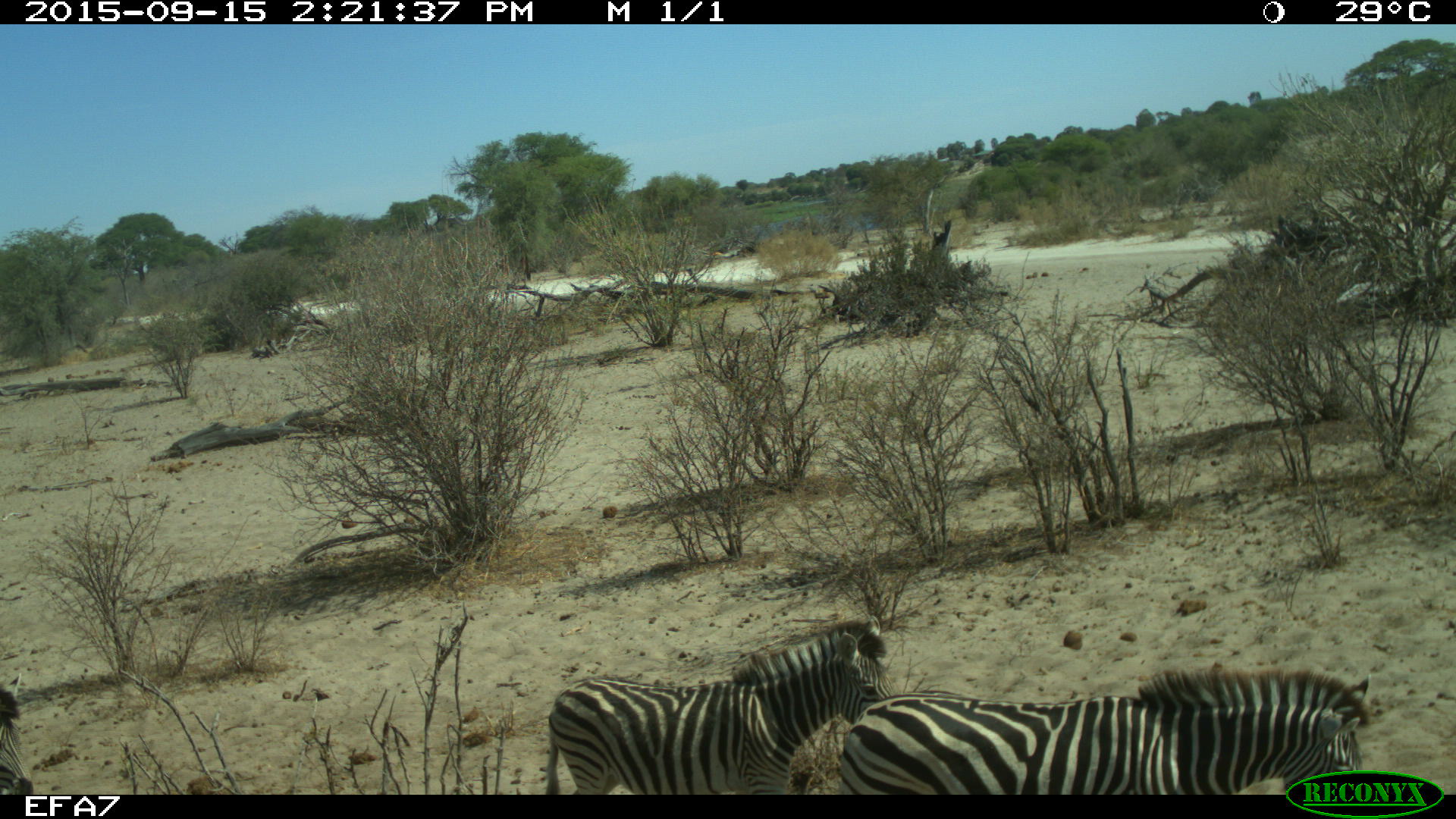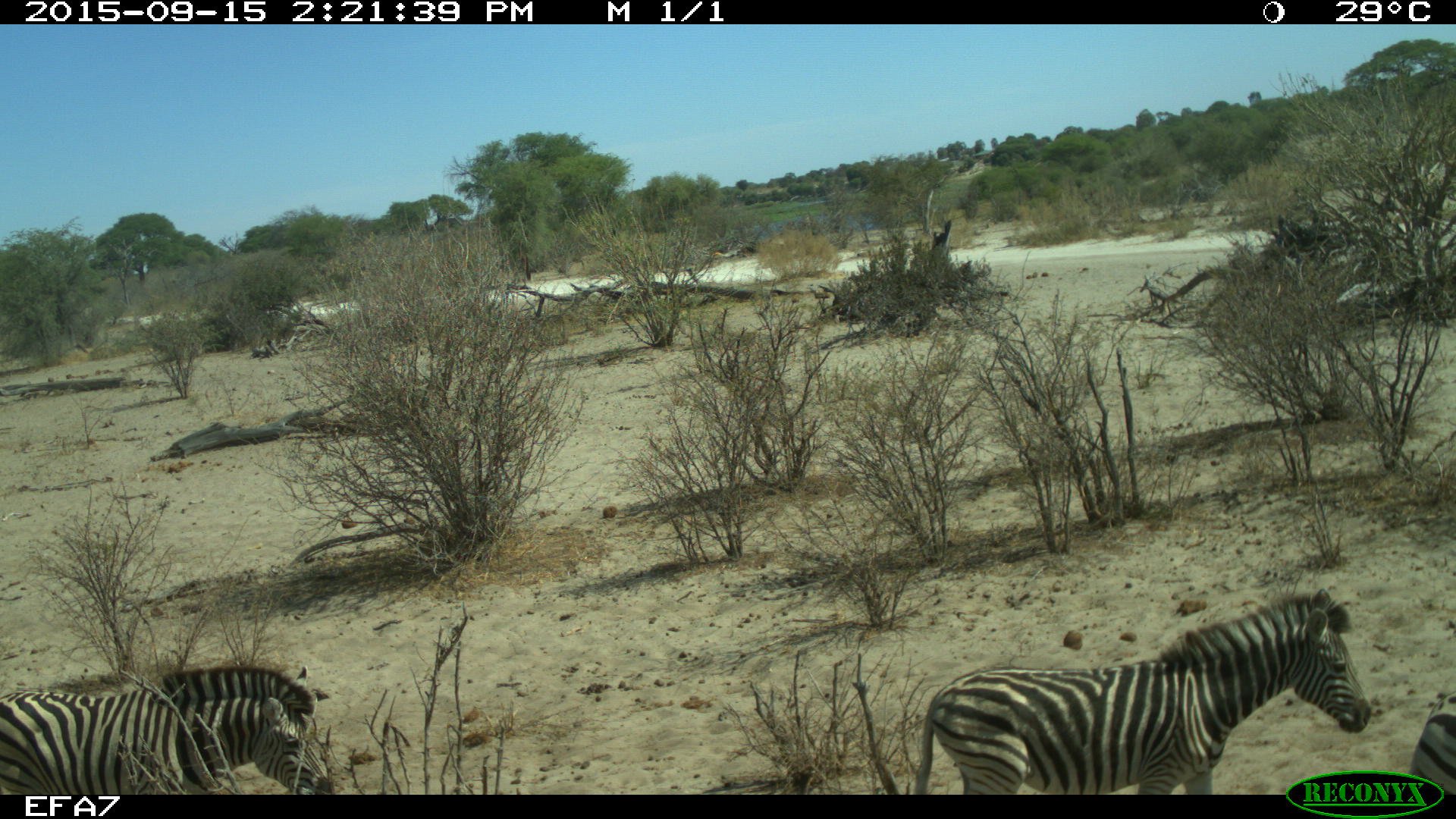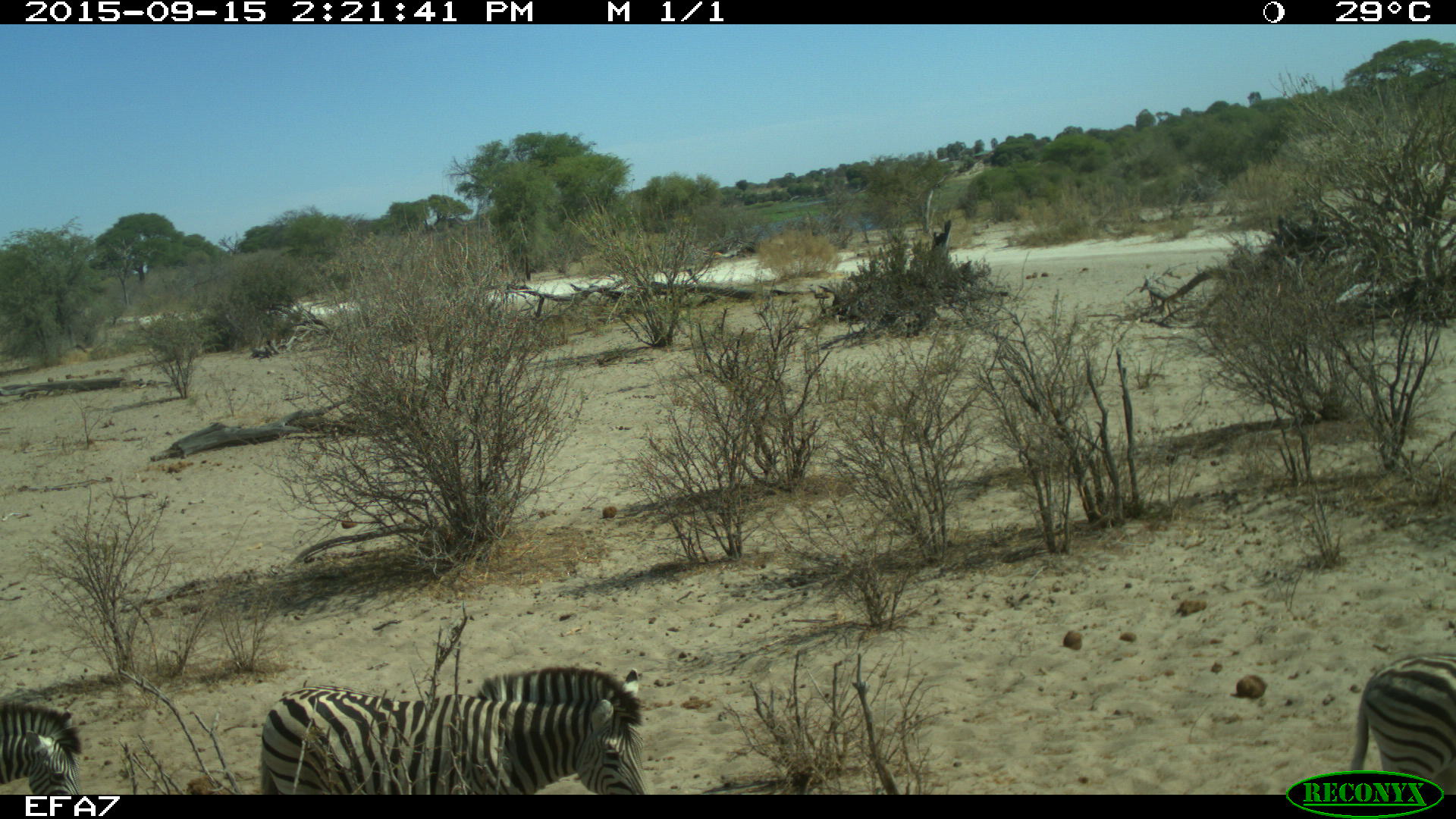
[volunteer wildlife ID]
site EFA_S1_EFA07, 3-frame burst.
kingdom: Animalia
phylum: Chordata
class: Mammalia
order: Perissodactyla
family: Equidae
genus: Equus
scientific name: Equus quagga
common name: plains zebra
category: zebraplains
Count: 4.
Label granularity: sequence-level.